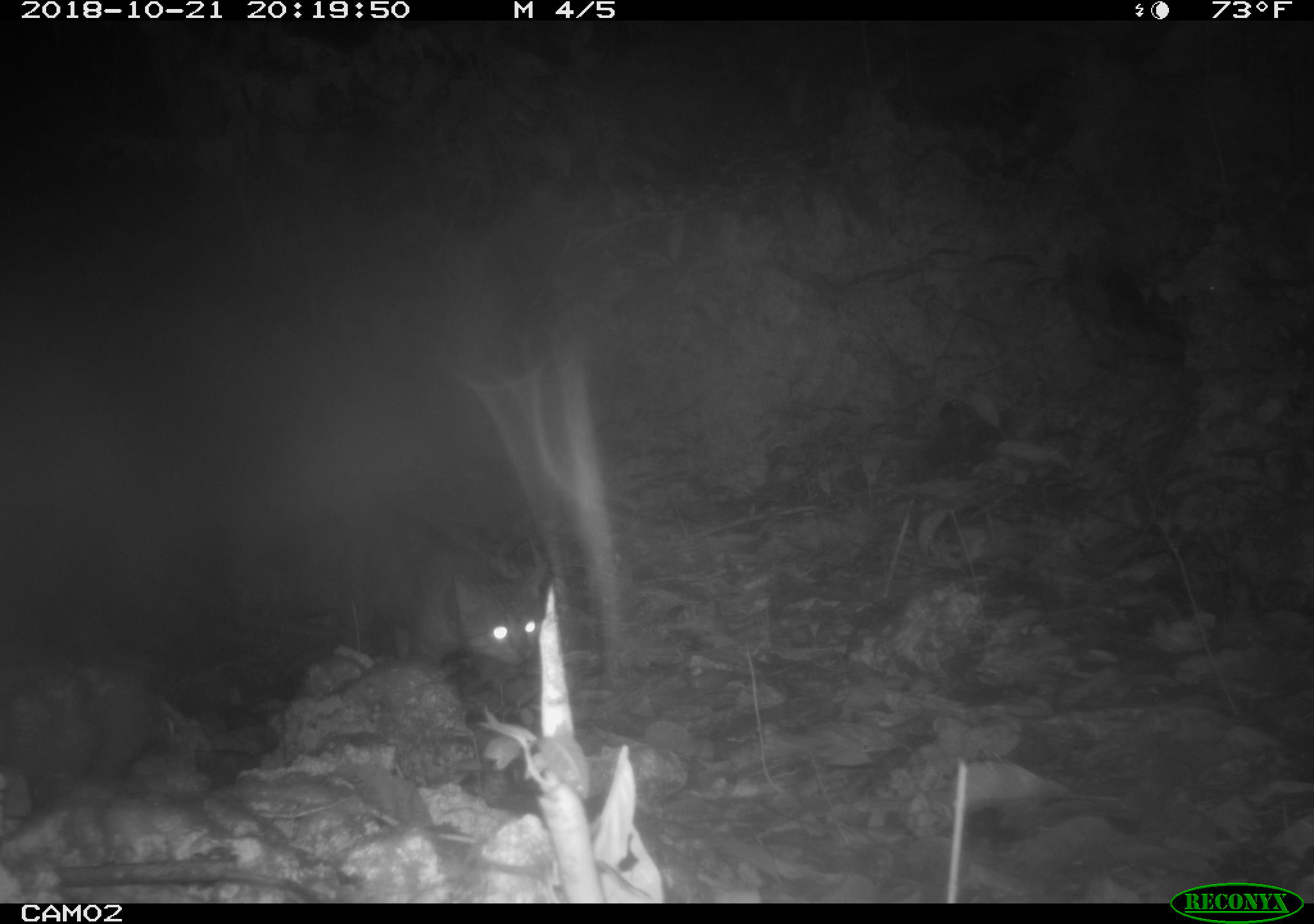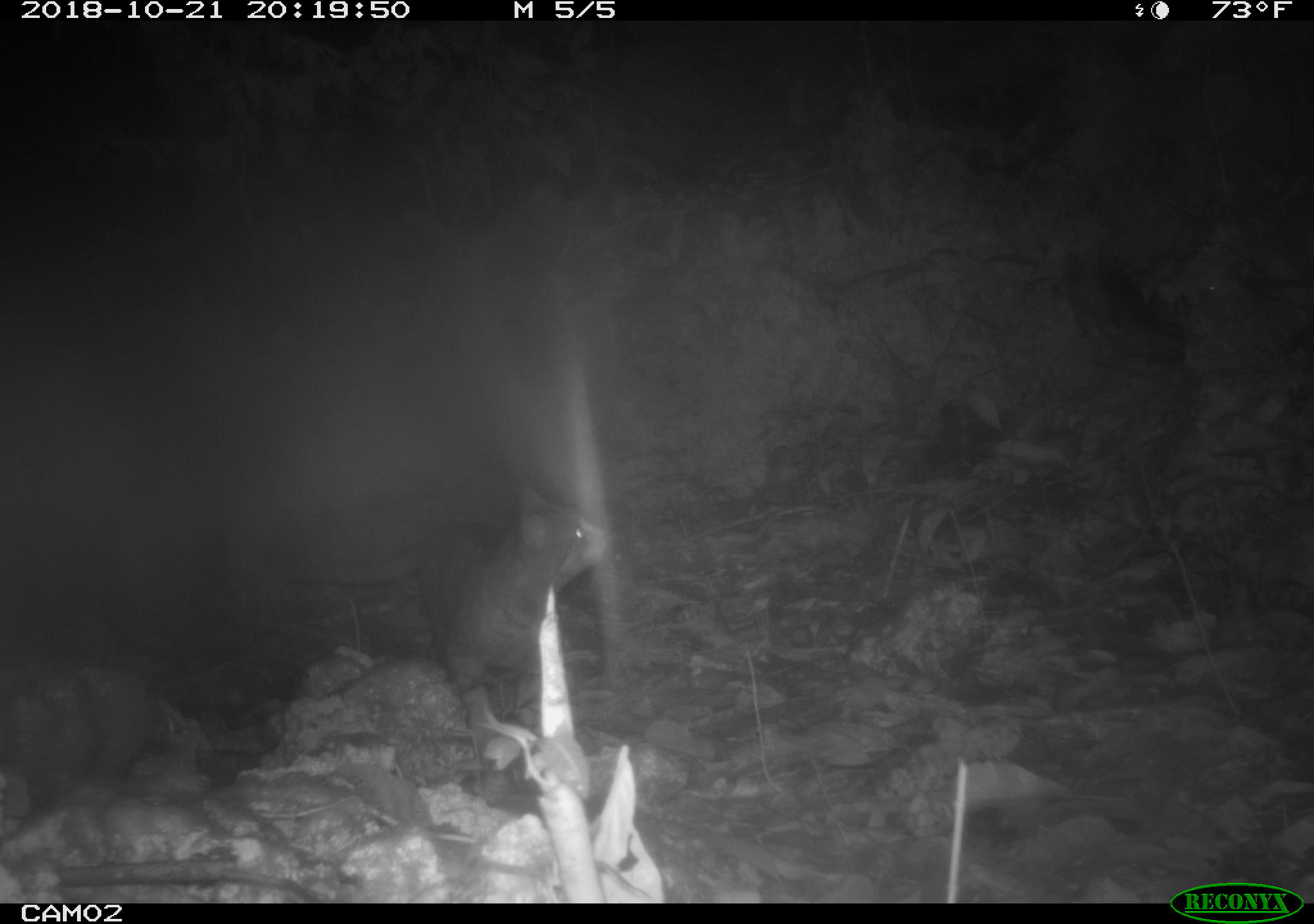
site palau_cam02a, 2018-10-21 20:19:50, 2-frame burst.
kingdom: Animalia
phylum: Chordata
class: Mammalia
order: Carnivora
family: Felidae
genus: Felis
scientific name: Felis catus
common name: cat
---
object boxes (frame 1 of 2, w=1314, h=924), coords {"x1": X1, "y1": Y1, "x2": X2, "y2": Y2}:
cat: {"x1": 263, "y1": 503, "x2": 548, "y2": 677}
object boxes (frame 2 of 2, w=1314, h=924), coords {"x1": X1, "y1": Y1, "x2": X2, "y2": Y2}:
cat: {"x1": 409, "y1": 477, "x2": 608, "y2": 785}